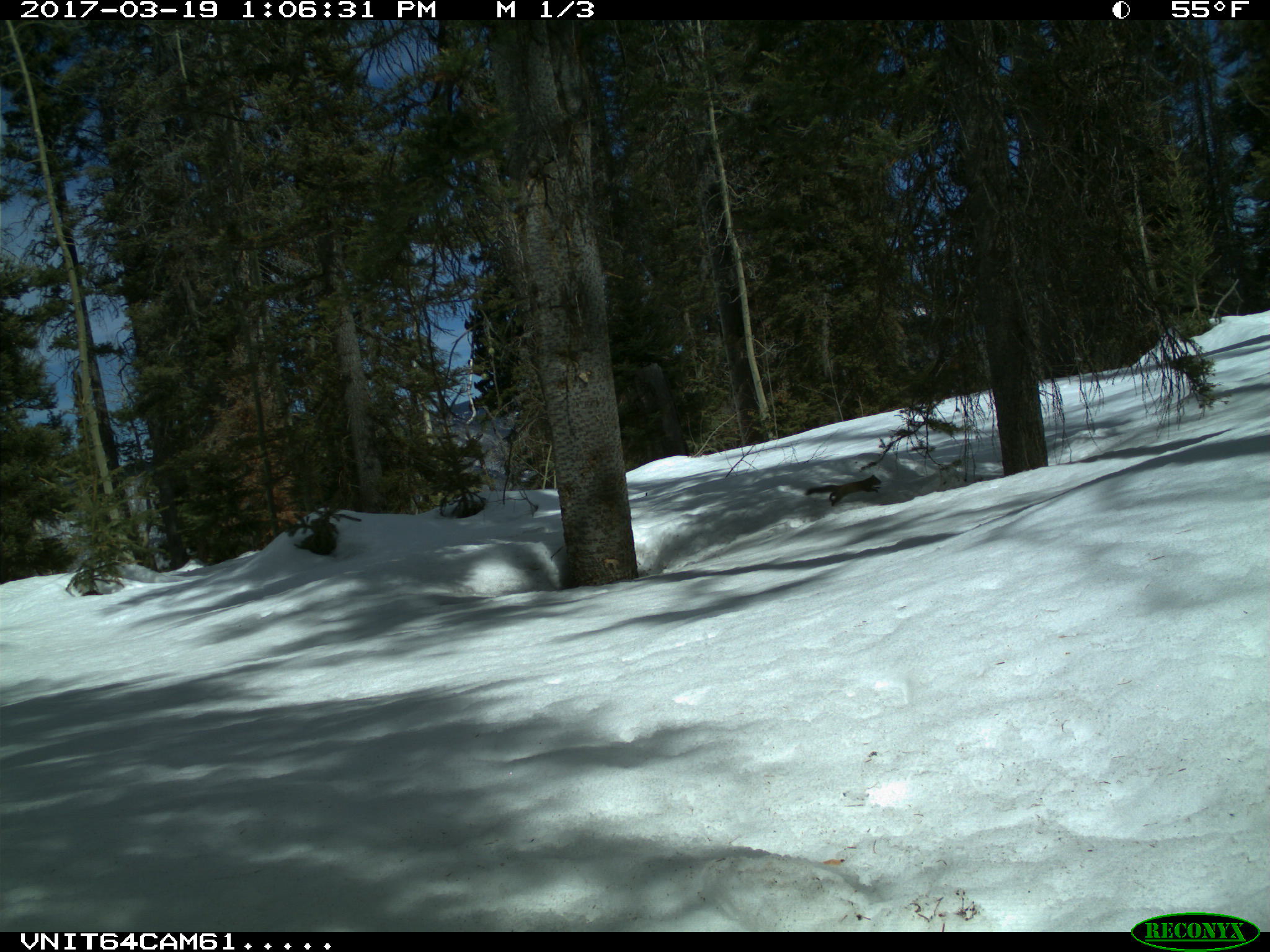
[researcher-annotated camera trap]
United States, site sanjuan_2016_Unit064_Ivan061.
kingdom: Animalia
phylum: Chordata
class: Mammalia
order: Rodentia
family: Sciuridae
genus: Tamiasciurus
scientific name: Tamiasciurus hudsonicus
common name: american red squirrel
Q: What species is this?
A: Tamiasciurus hudsonicus (american red squirrel).